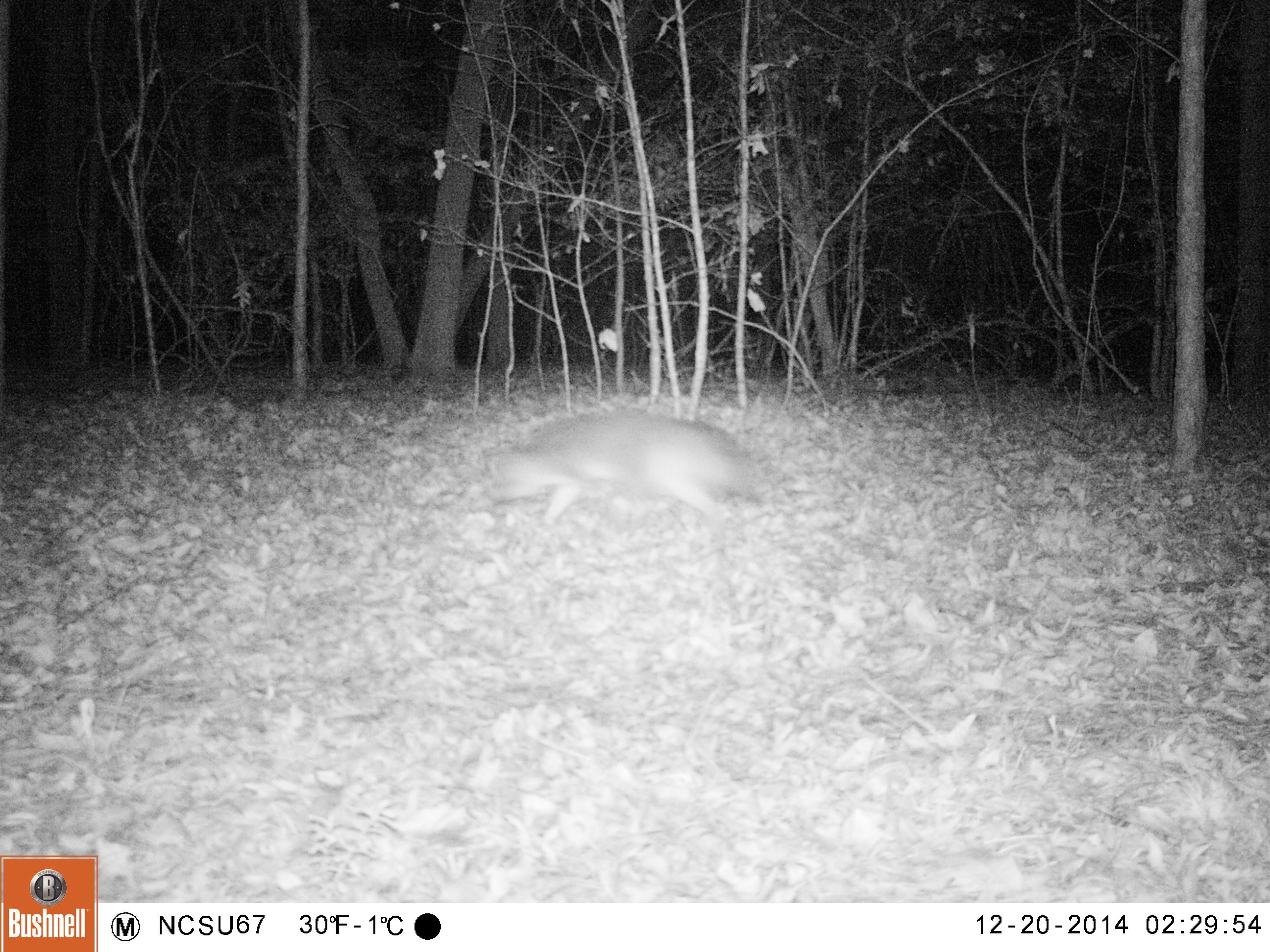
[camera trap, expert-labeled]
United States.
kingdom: Animalia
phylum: Chordata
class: Mammalia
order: Carnivora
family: Canidae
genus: Urocyon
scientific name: Urocyon cinereoargenteus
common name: gray fox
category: Grey Fox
Grey Fox (gray fox) (Urocyon cinereoargenteus).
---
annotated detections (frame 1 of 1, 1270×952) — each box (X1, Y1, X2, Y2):
Grey Fox: (480, 389, 774, 552)